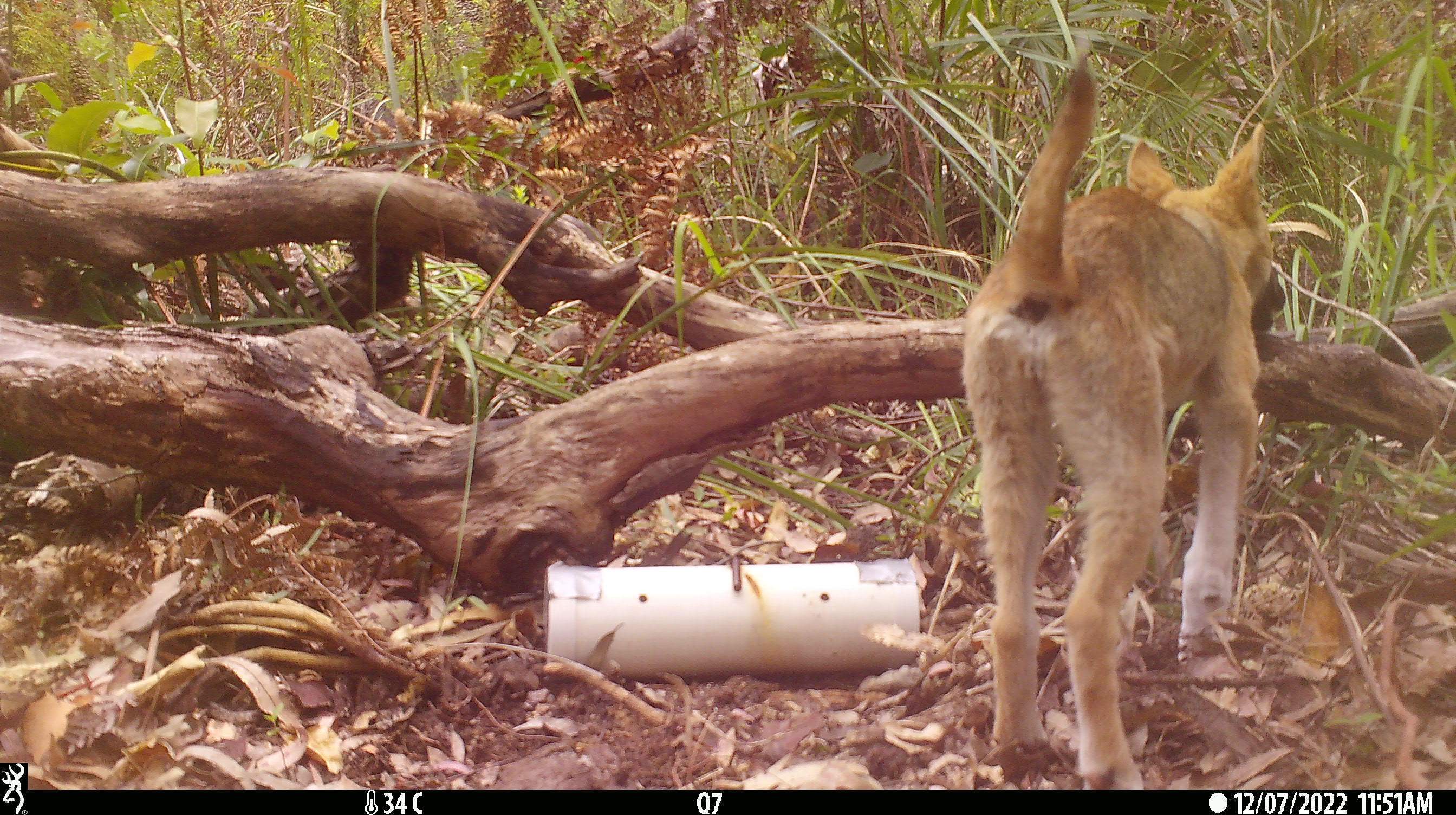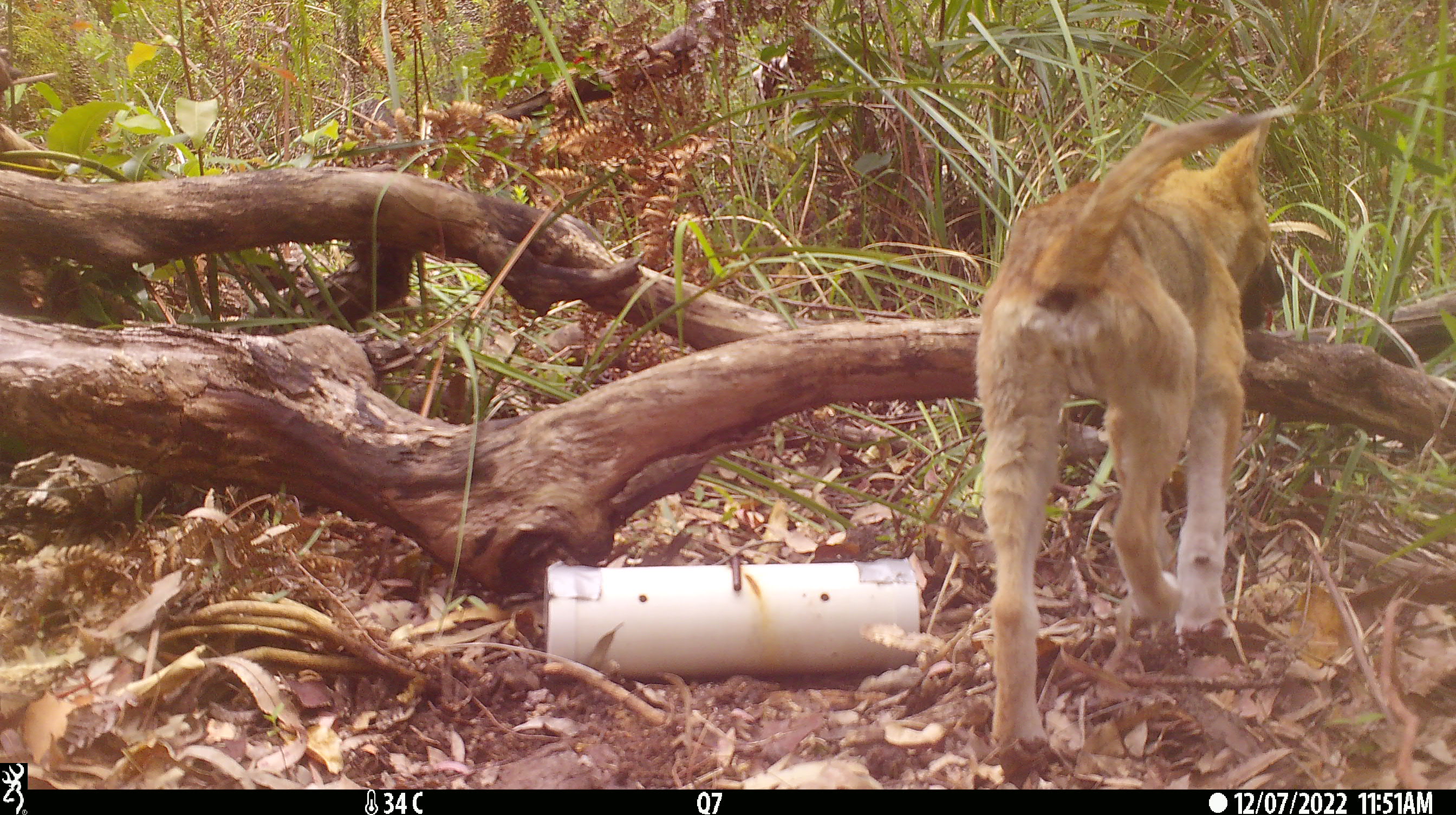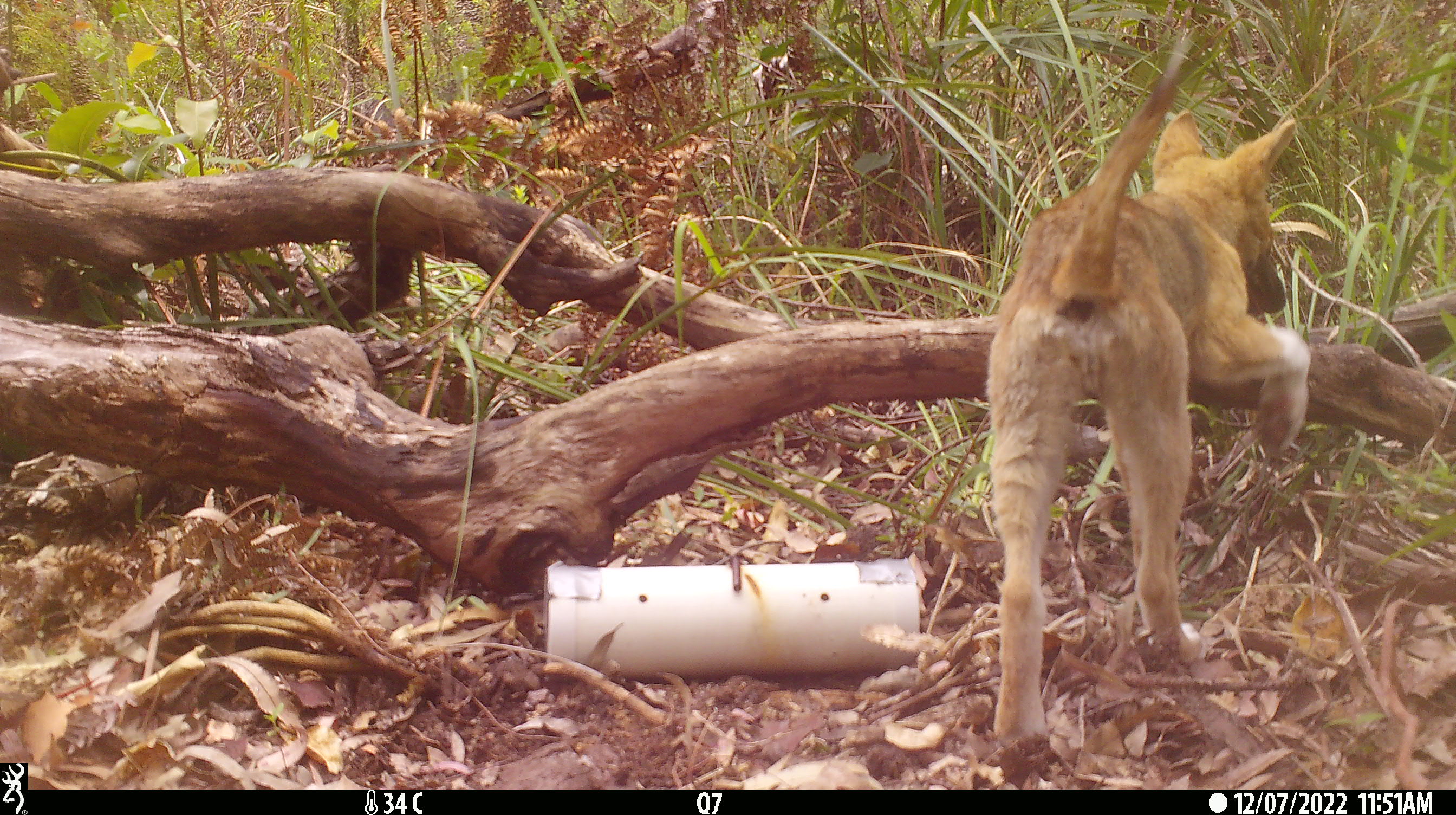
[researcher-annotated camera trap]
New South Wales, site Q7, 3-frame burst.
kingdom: Animalia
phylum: Chordata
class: Mammalia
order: Carnivora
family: Canidae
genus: Canis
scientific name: Canis familiaris dingo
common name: dingo